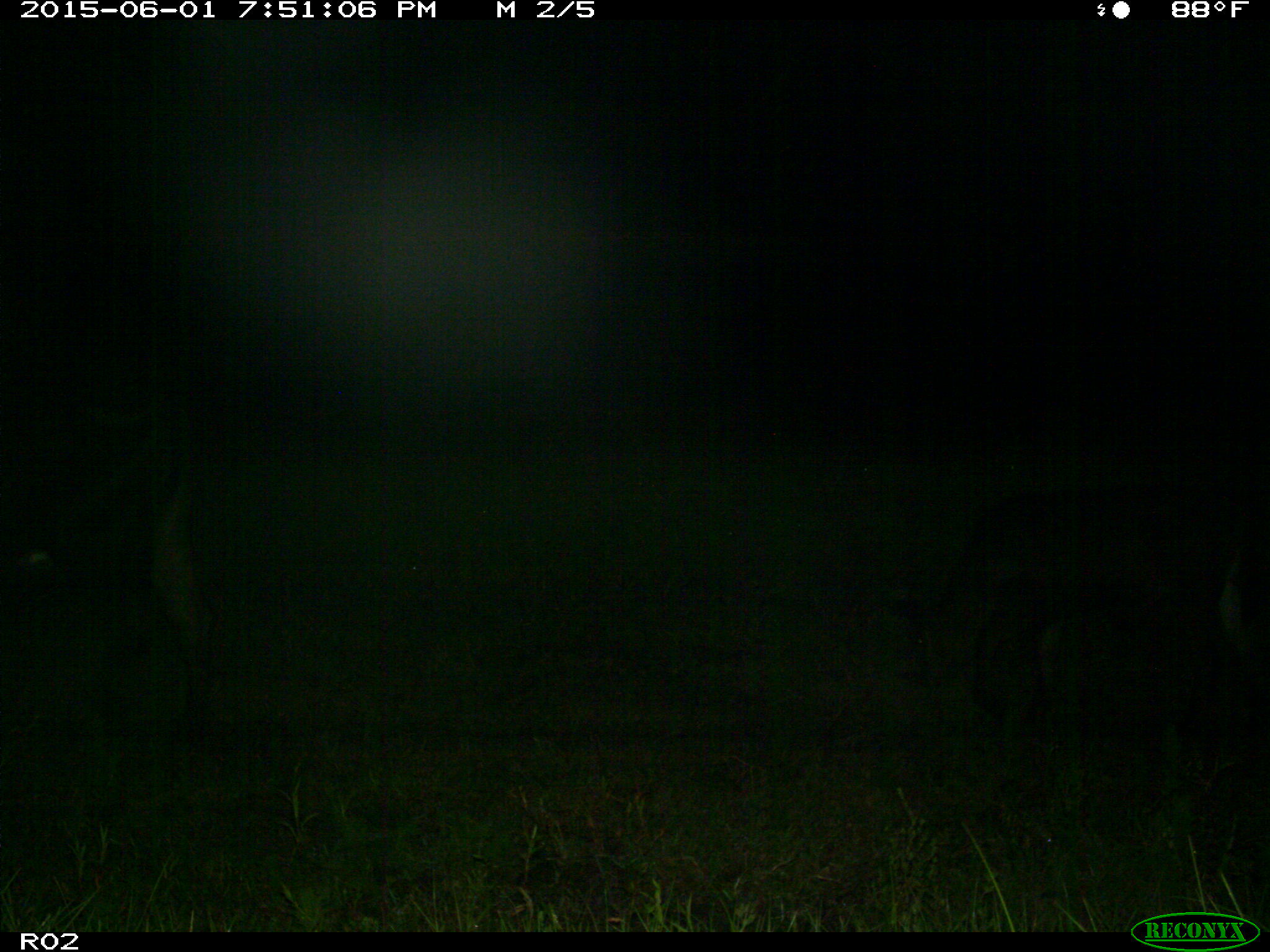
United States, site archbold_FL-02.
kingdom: Animalia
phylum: Chordata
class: Mammalia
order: Artiodactyla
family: Bovidae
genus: Bos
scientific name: Bos taurus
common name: domestic cow